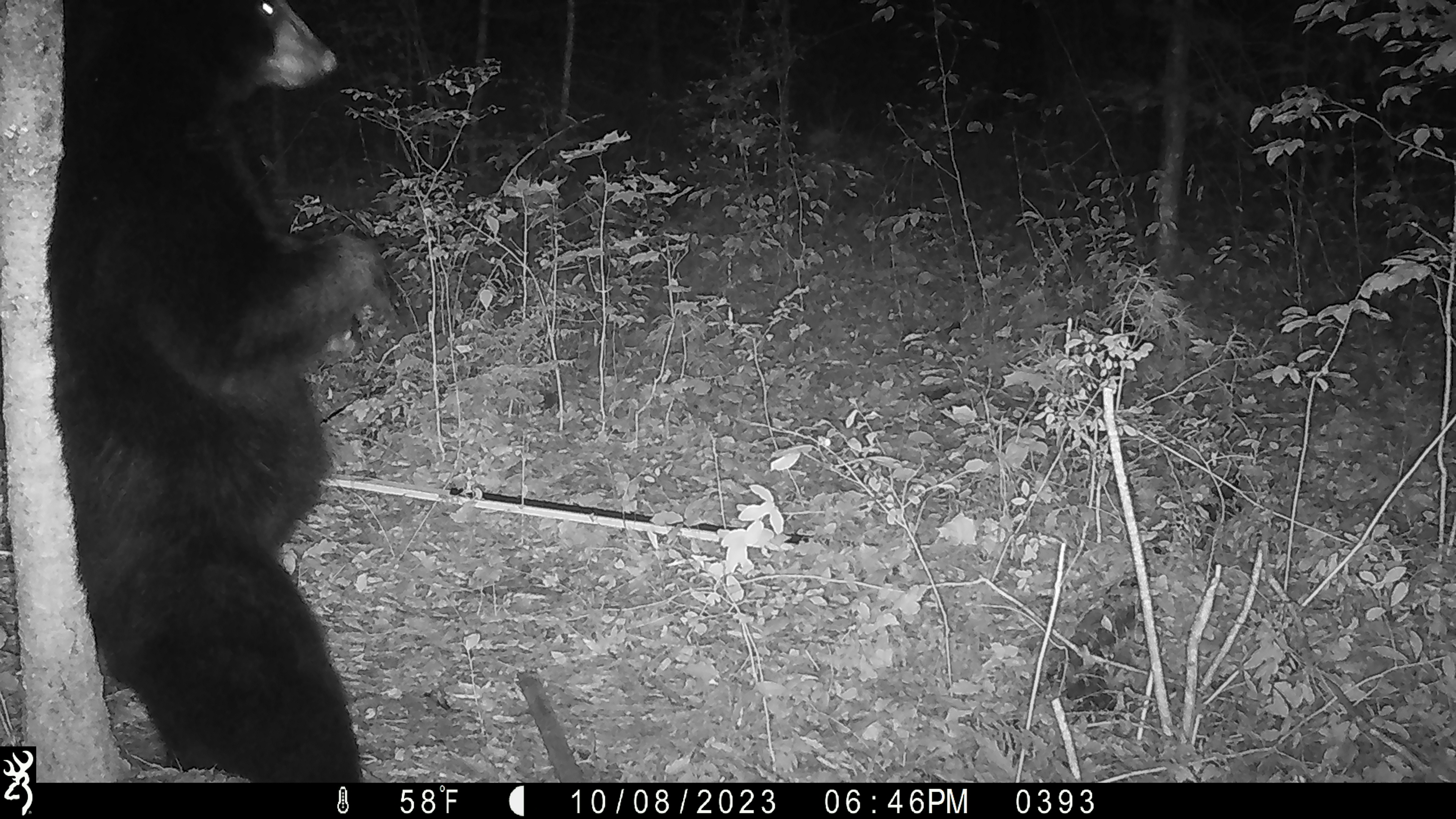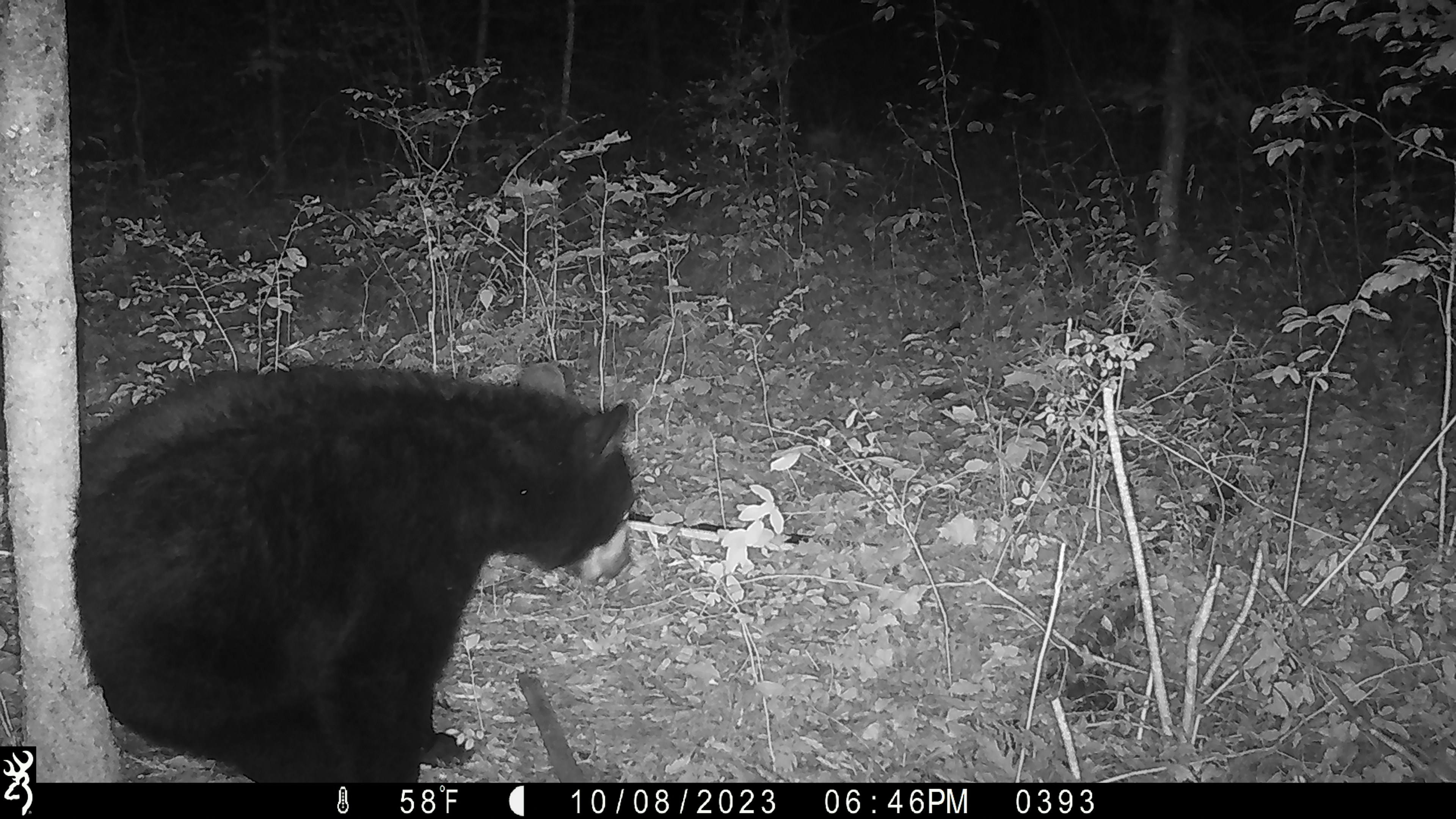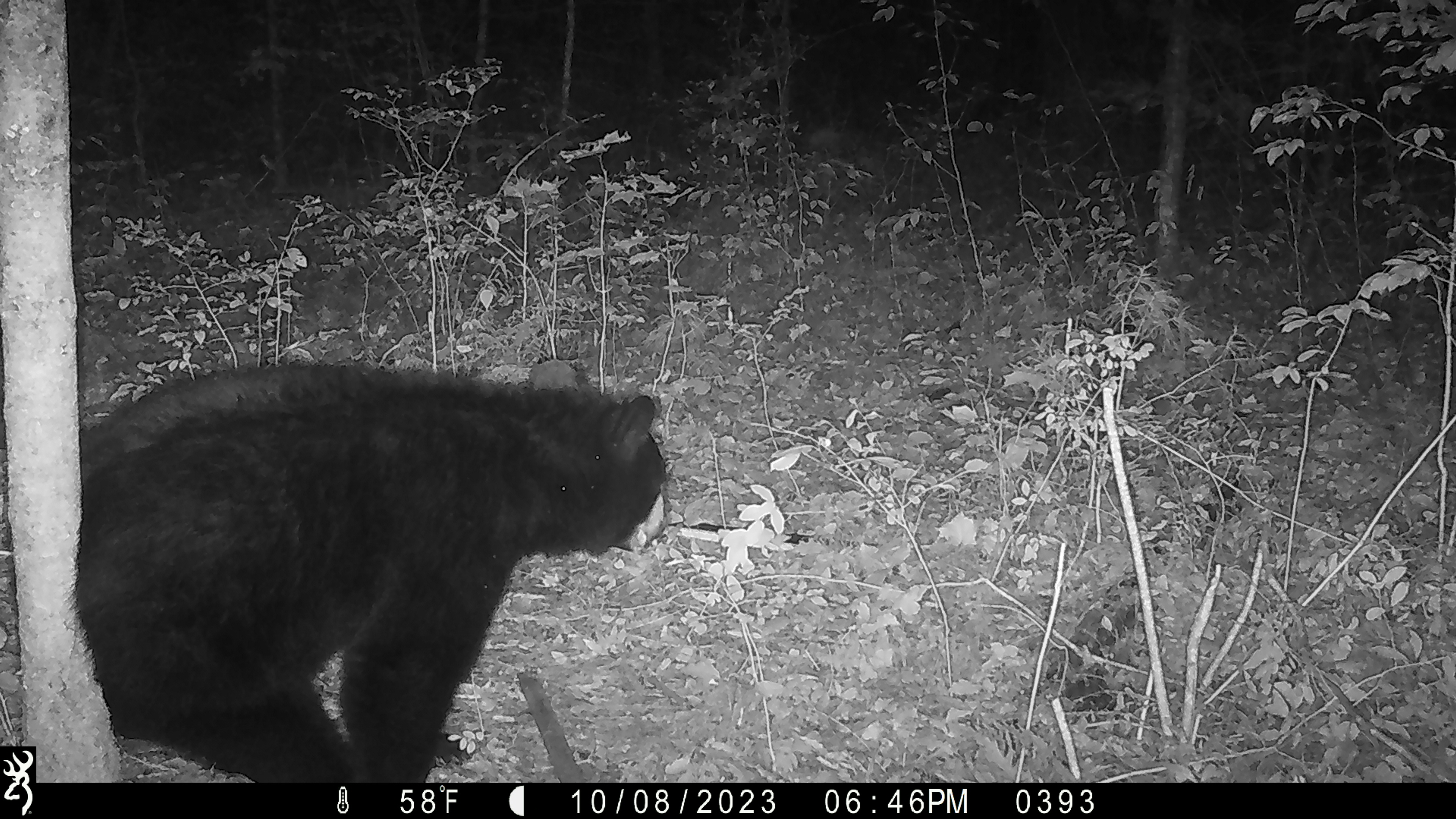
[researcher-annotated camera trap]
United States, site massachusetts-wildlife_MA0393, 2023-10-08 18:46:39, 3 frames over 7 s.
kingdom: Animalia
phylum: Chordata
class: Mammalia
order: Carnivora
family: Ursidae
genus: Ursus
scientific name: Ursus americanus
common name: black bear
Black bear (Ursus americanus).